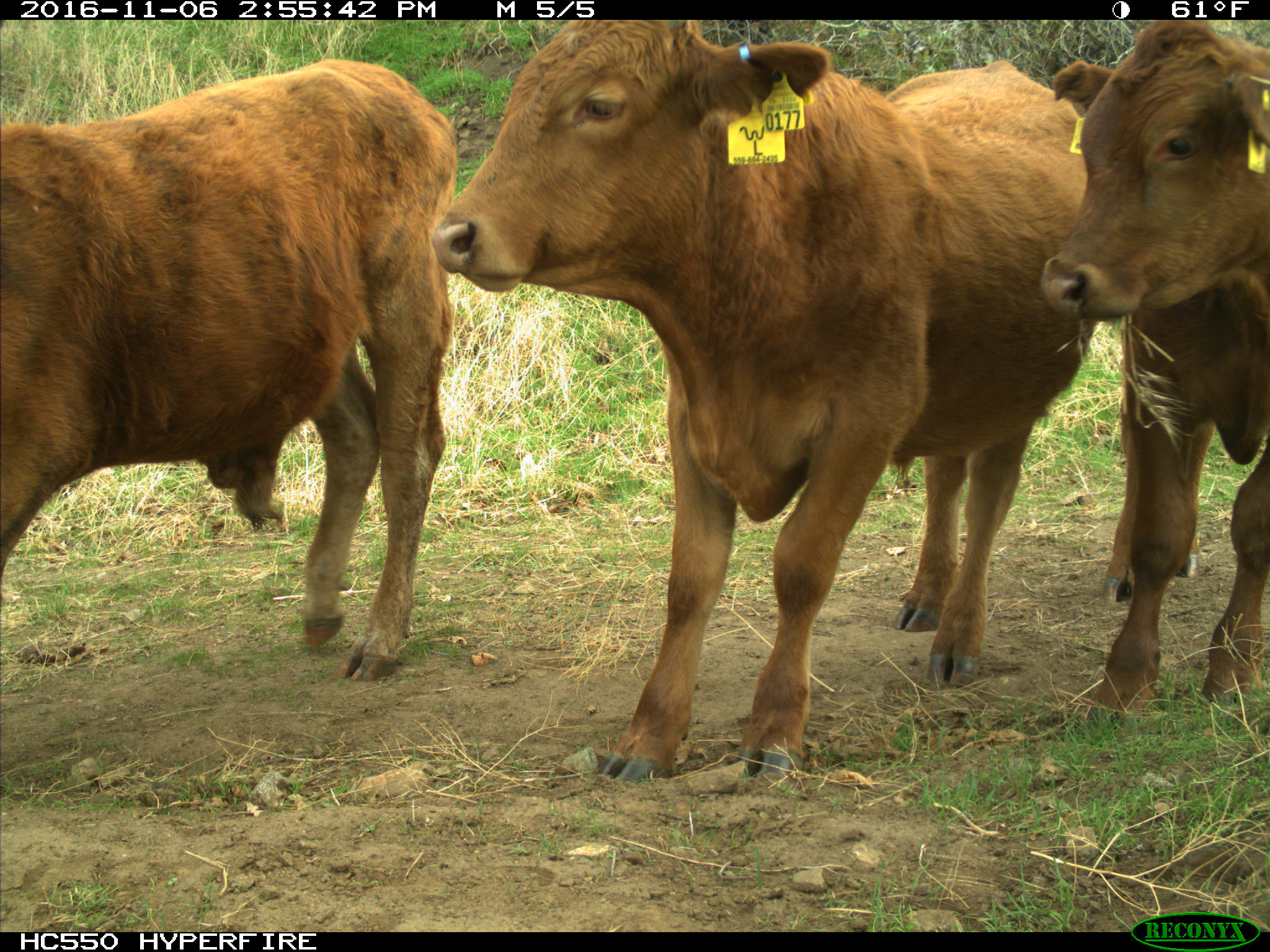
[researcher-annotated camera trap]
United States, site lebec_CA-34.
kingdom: Animalia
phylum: Chordata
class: Mammalia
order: Artiodactyla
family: Bovidae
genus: Bos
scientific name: Bos taurus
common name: domestic cow